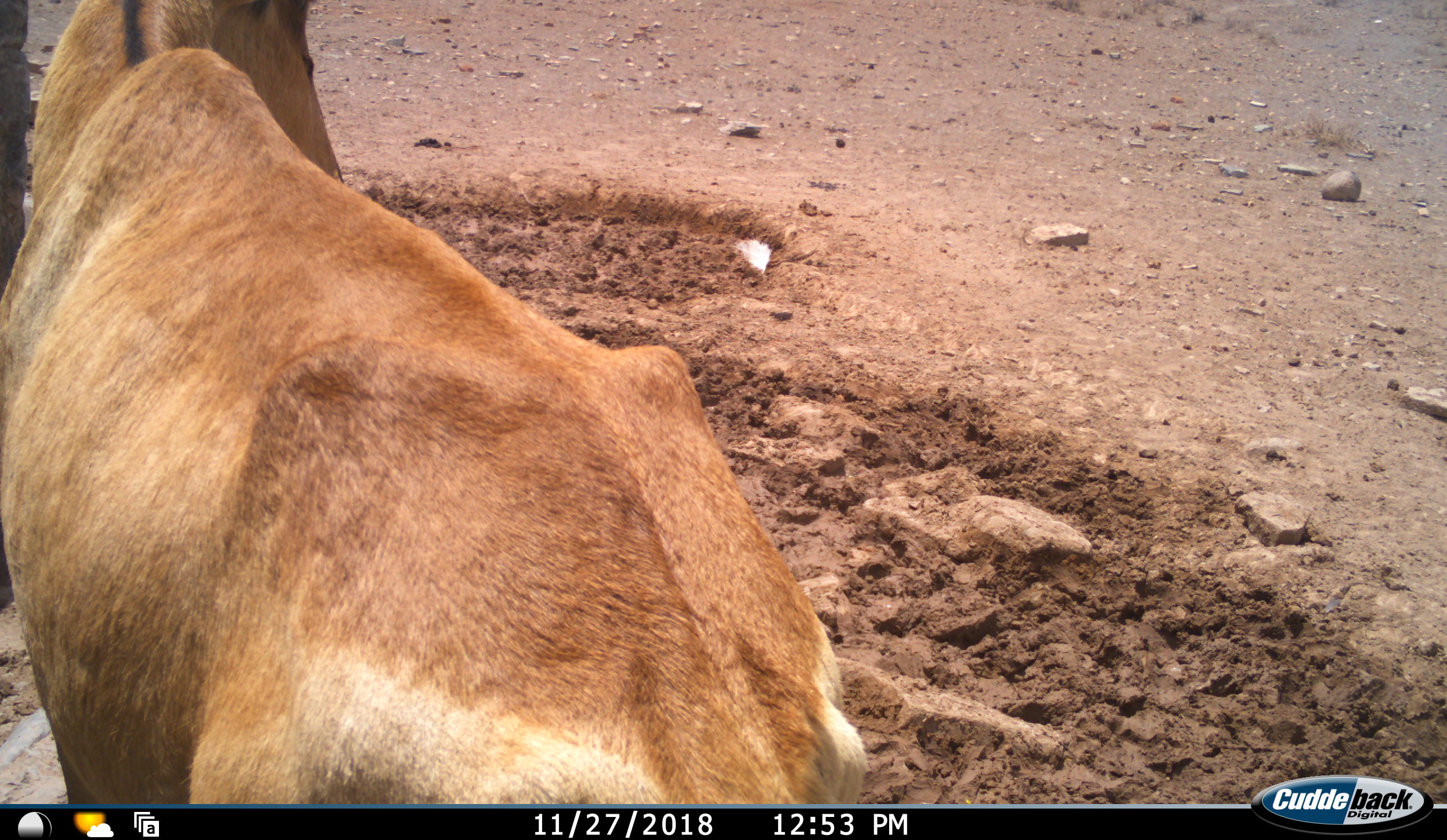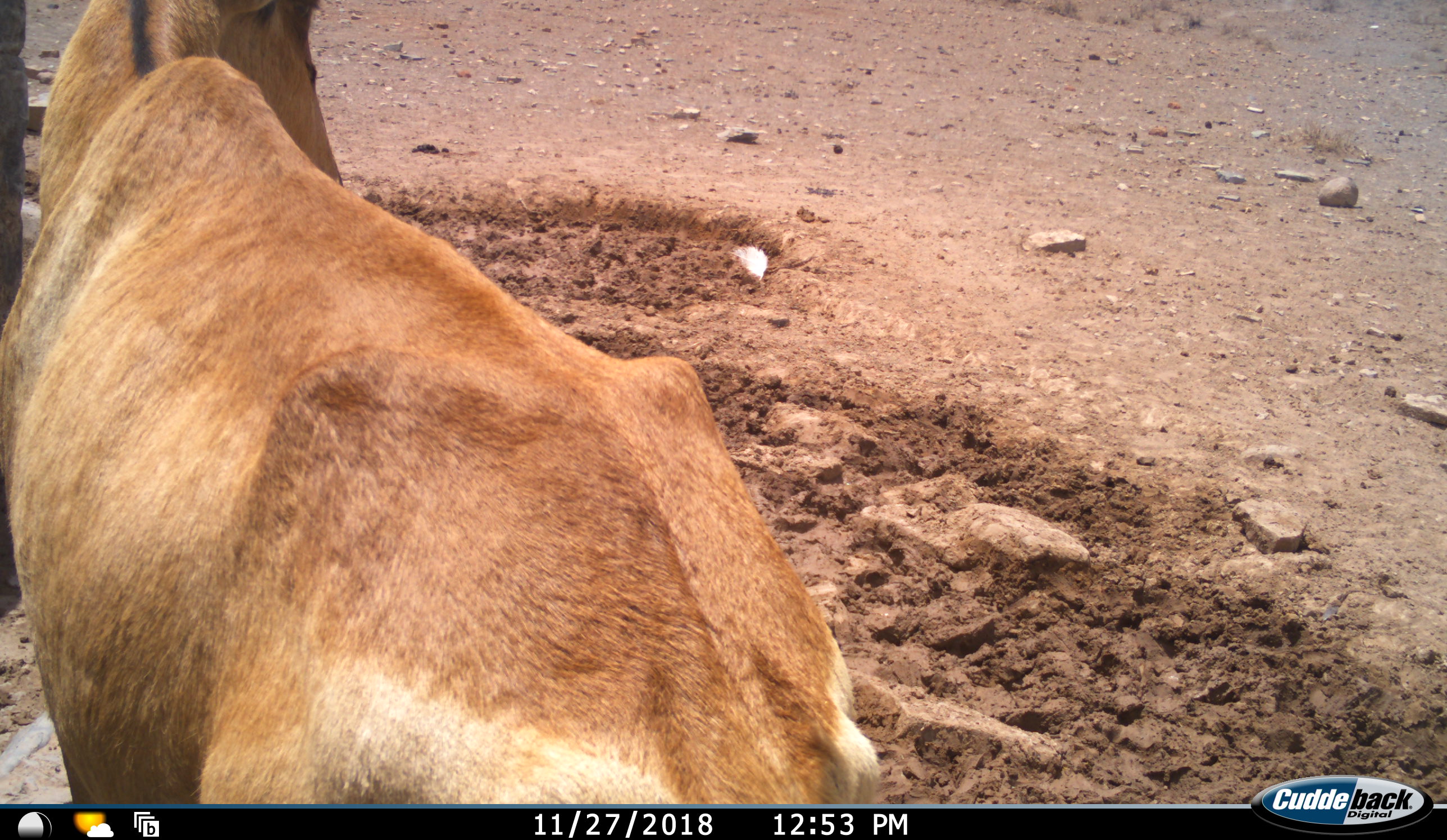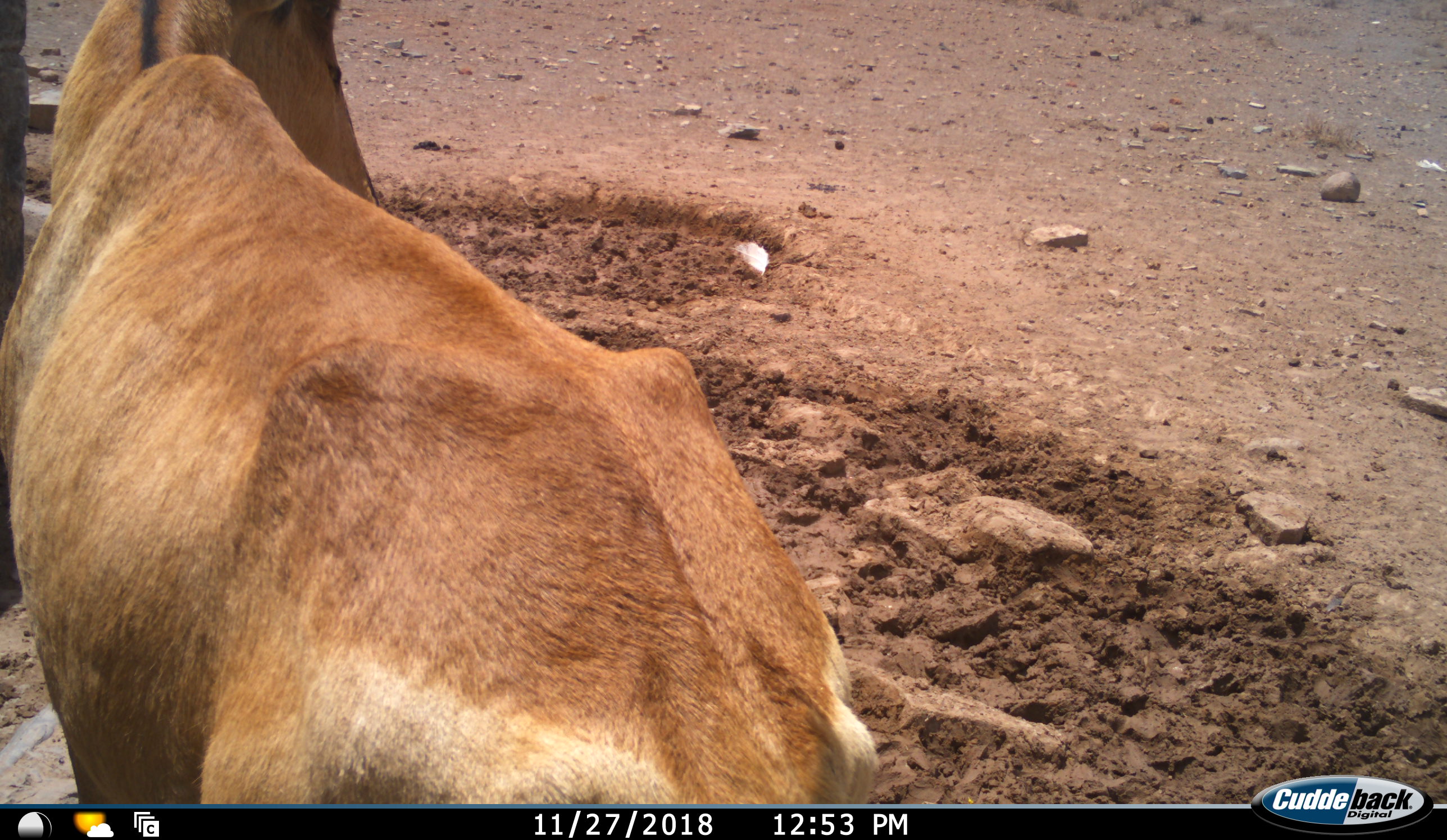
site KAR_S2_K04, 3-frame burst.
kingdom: Animalia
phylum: Chordata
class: Mammalia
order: Artiodactyla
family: Bovidae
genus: Alcelaphus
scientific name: Alcelaphus buselaphus caama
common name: red hartebeest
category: hartebeestred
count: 1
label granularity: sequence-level